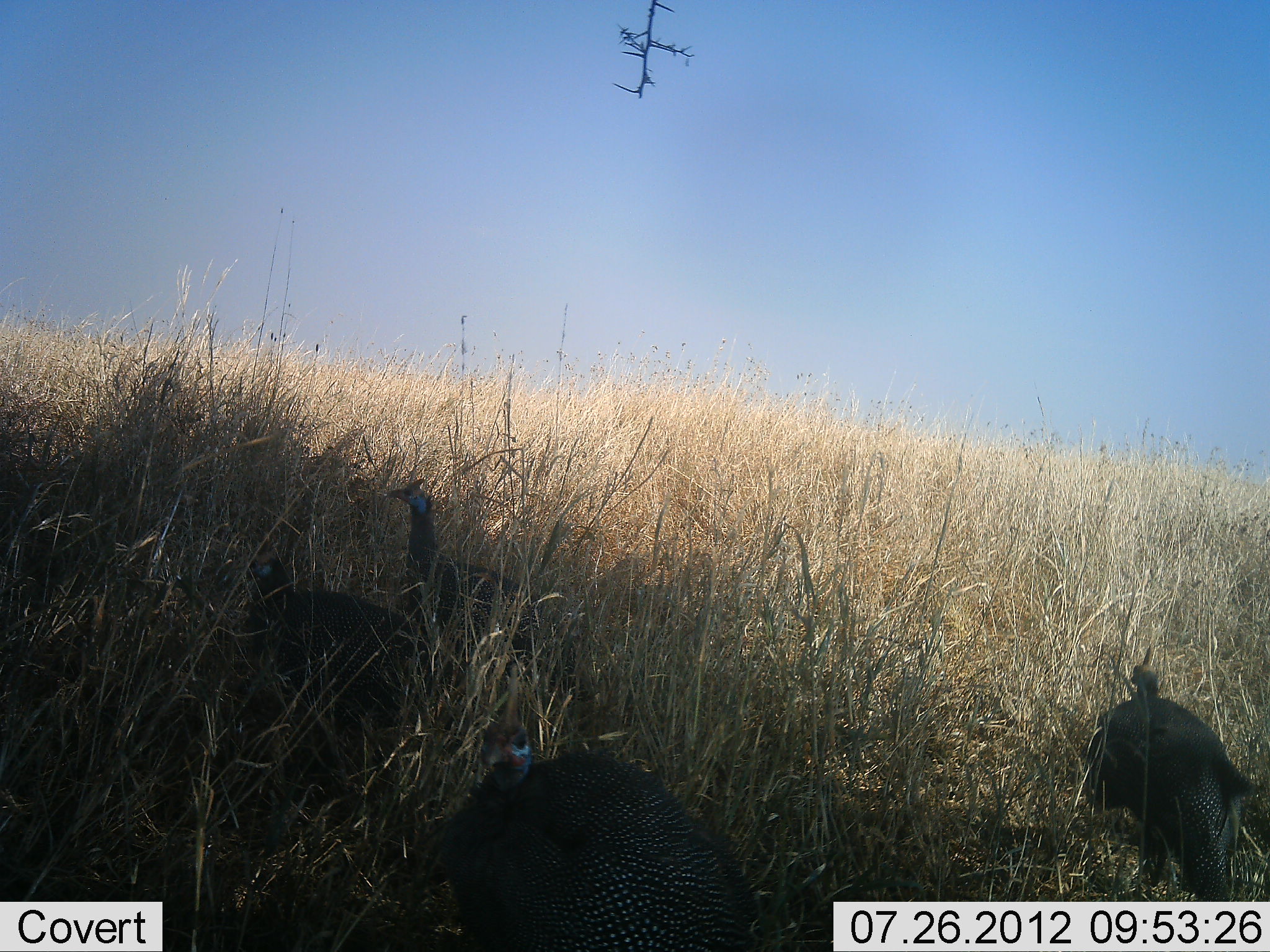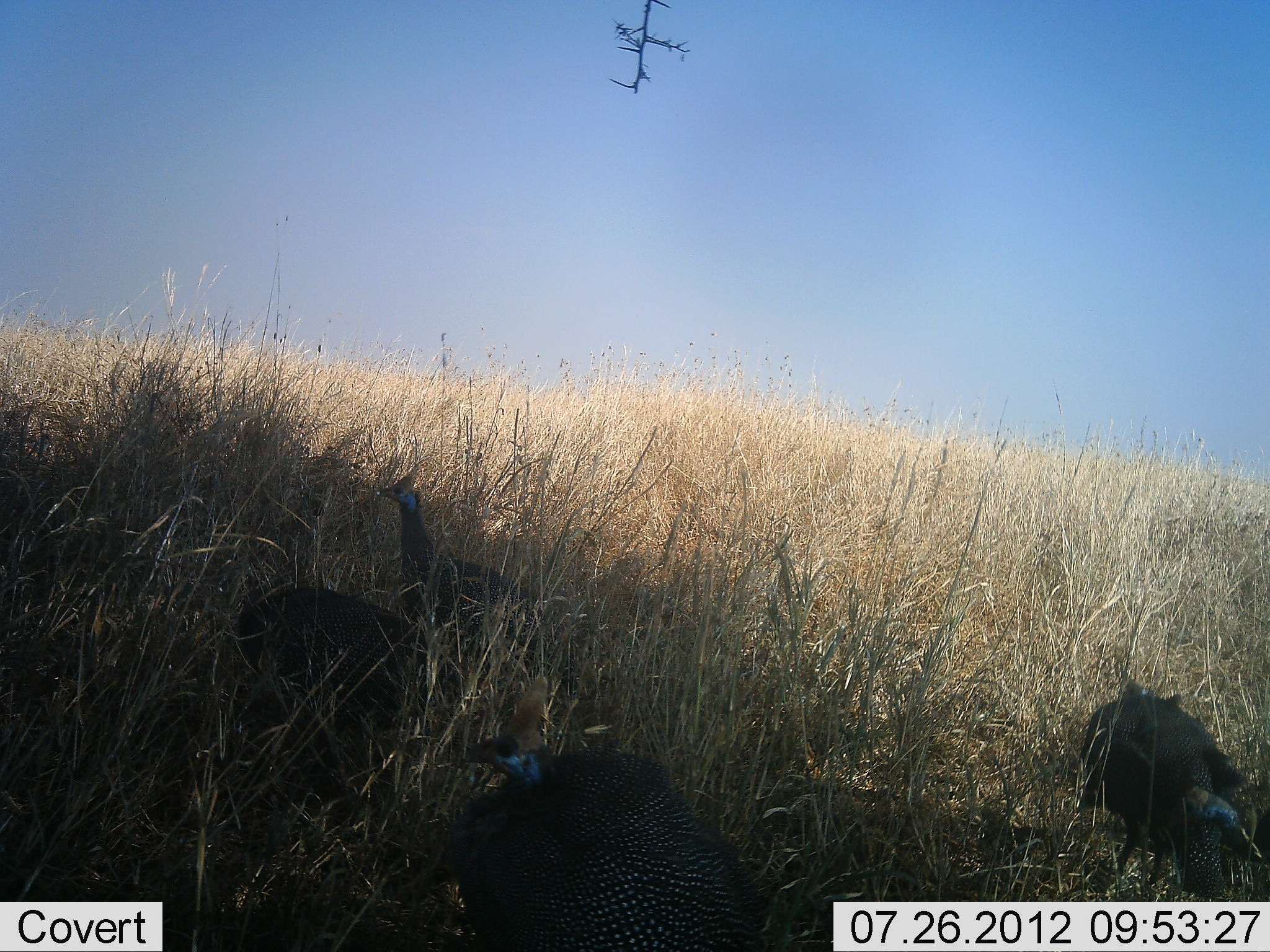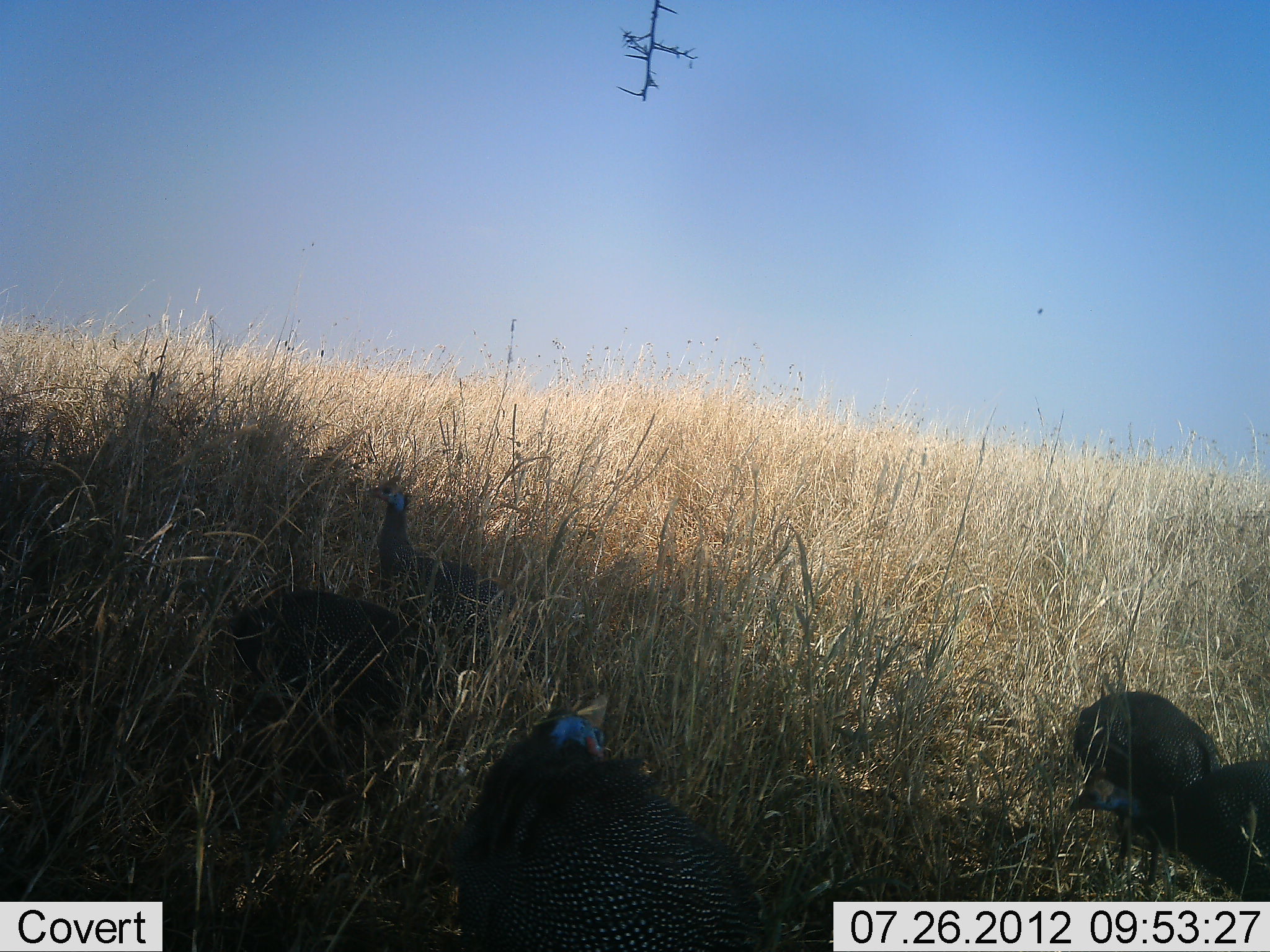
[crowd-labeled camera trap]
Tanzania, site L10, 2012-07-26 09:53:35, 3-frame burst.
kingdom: Animalia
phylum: Chordata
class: Aves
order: Galliformes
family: Numididae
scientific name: Numididae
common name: guinea fowl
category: guineafowl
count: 4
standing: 20%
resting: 10%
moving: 40%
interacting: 10%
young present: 0%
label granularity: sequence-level